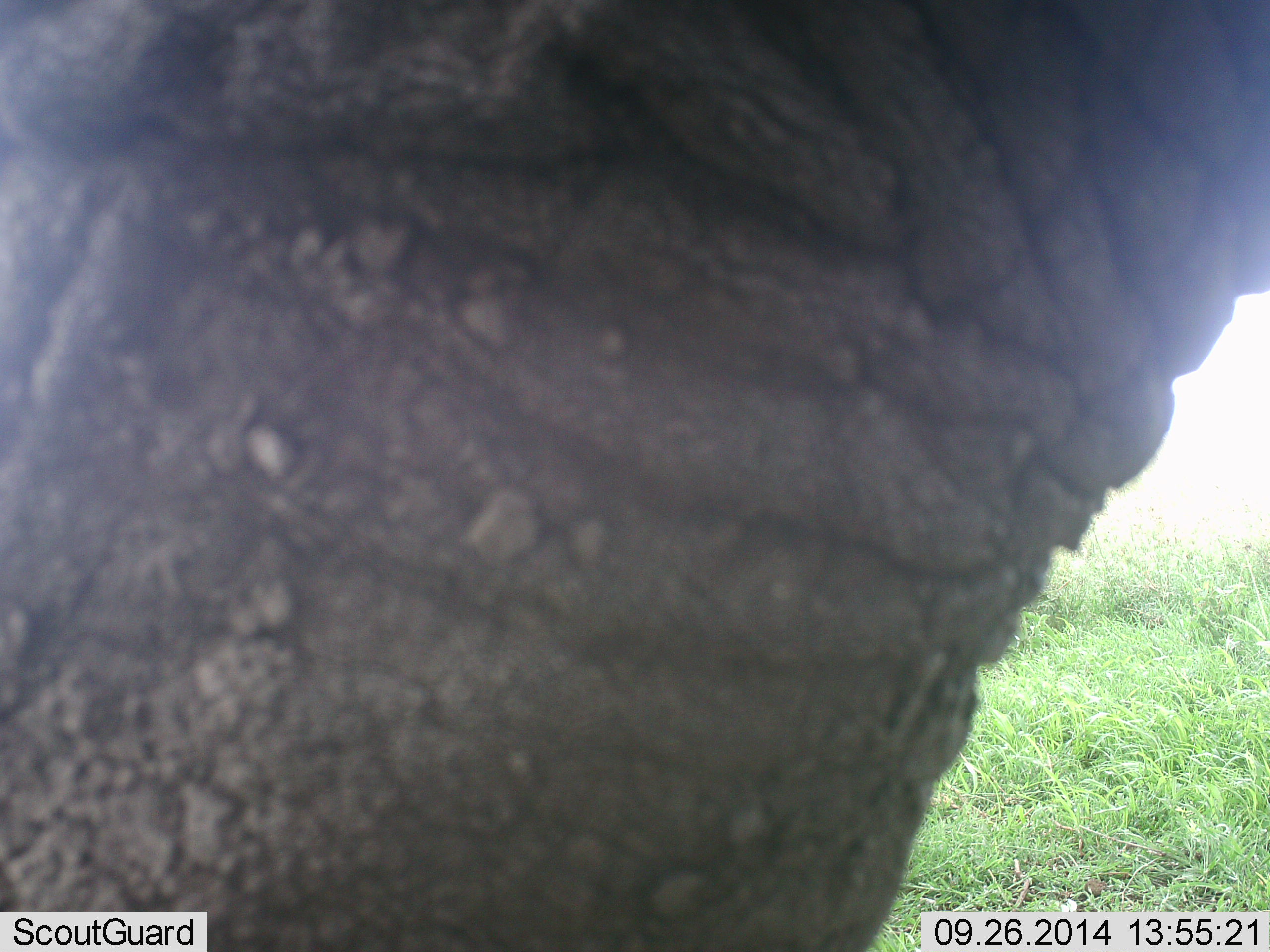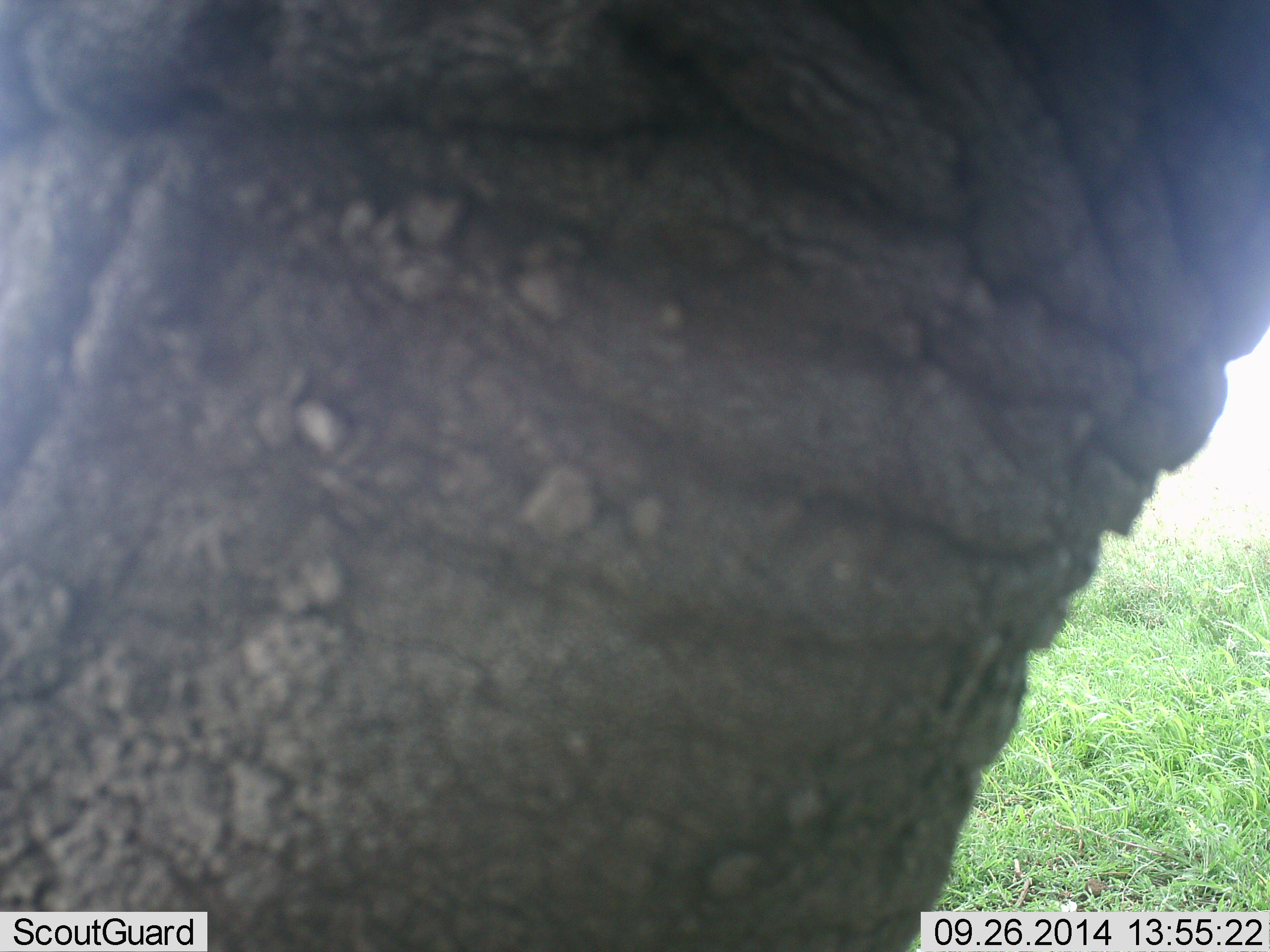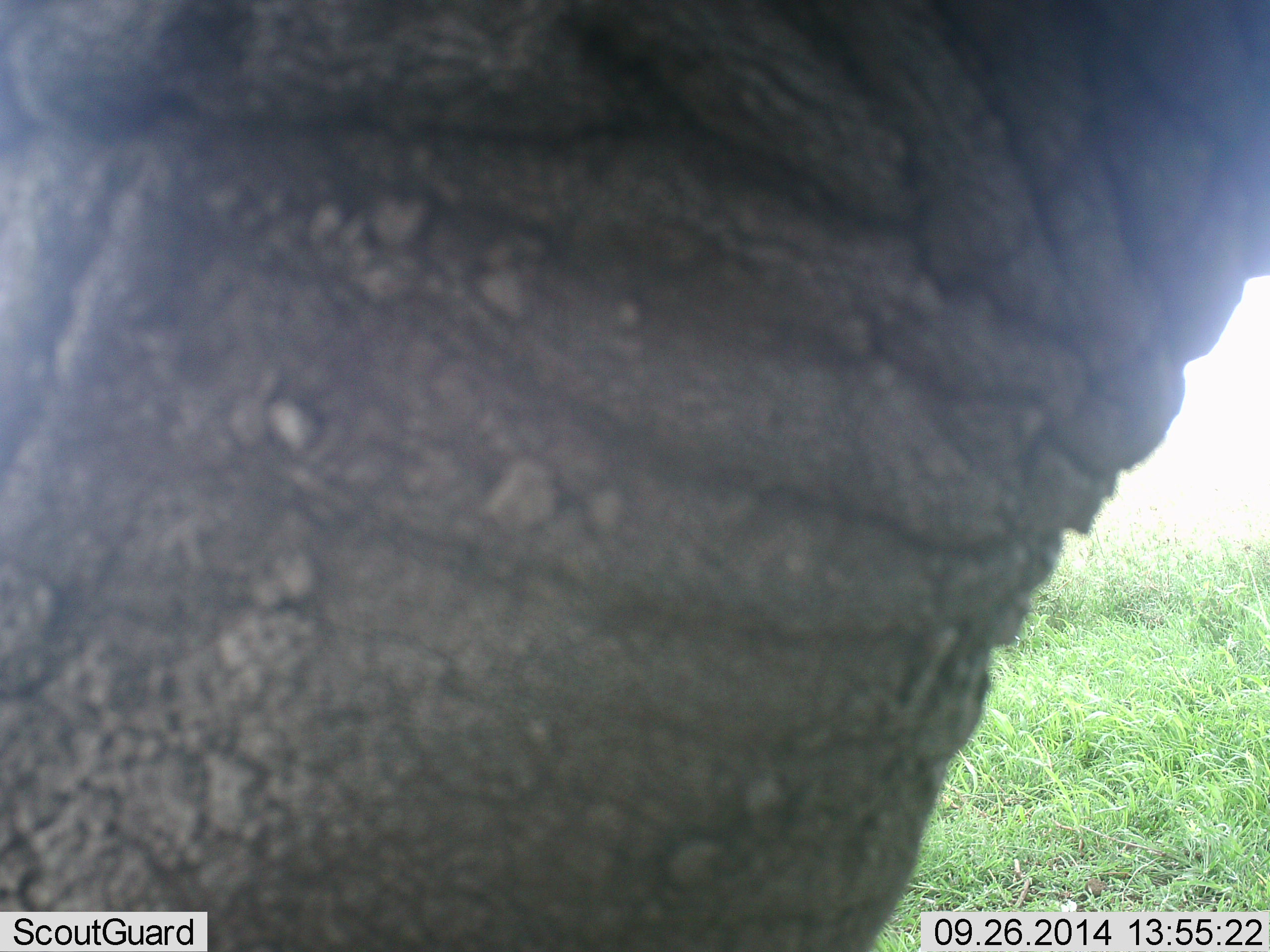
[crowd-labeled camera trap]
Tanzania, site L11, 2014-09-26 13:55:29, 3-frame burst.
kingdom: Animalia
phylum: Chordata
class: Mammalia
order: Proboscidea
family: Elephantidae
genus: Loxodonta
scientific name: Loxodonta africana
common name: african bush elephant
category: elephant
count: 1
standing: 80%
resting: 0%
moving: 0%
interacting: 20%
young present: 0%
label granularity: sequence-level